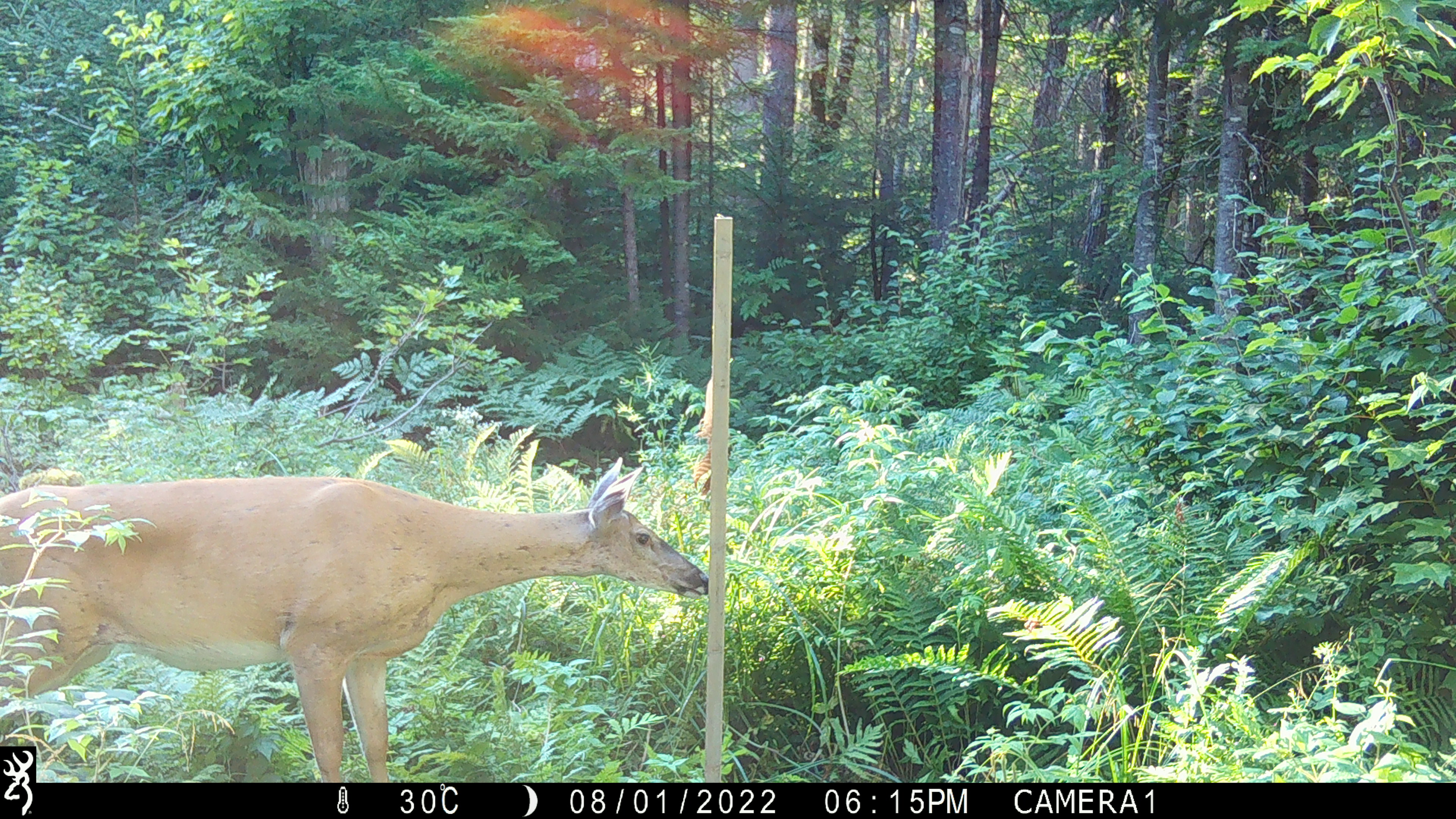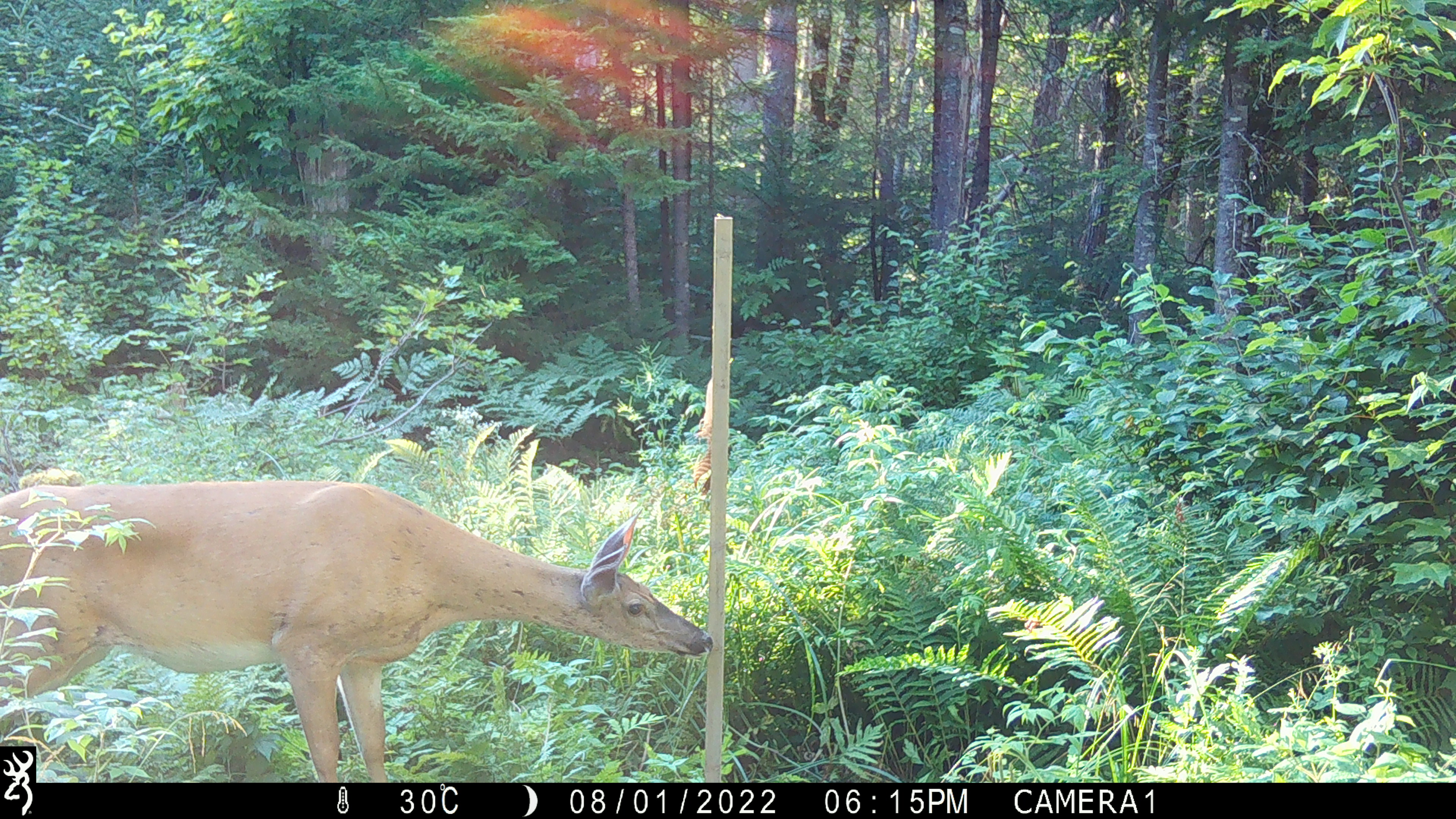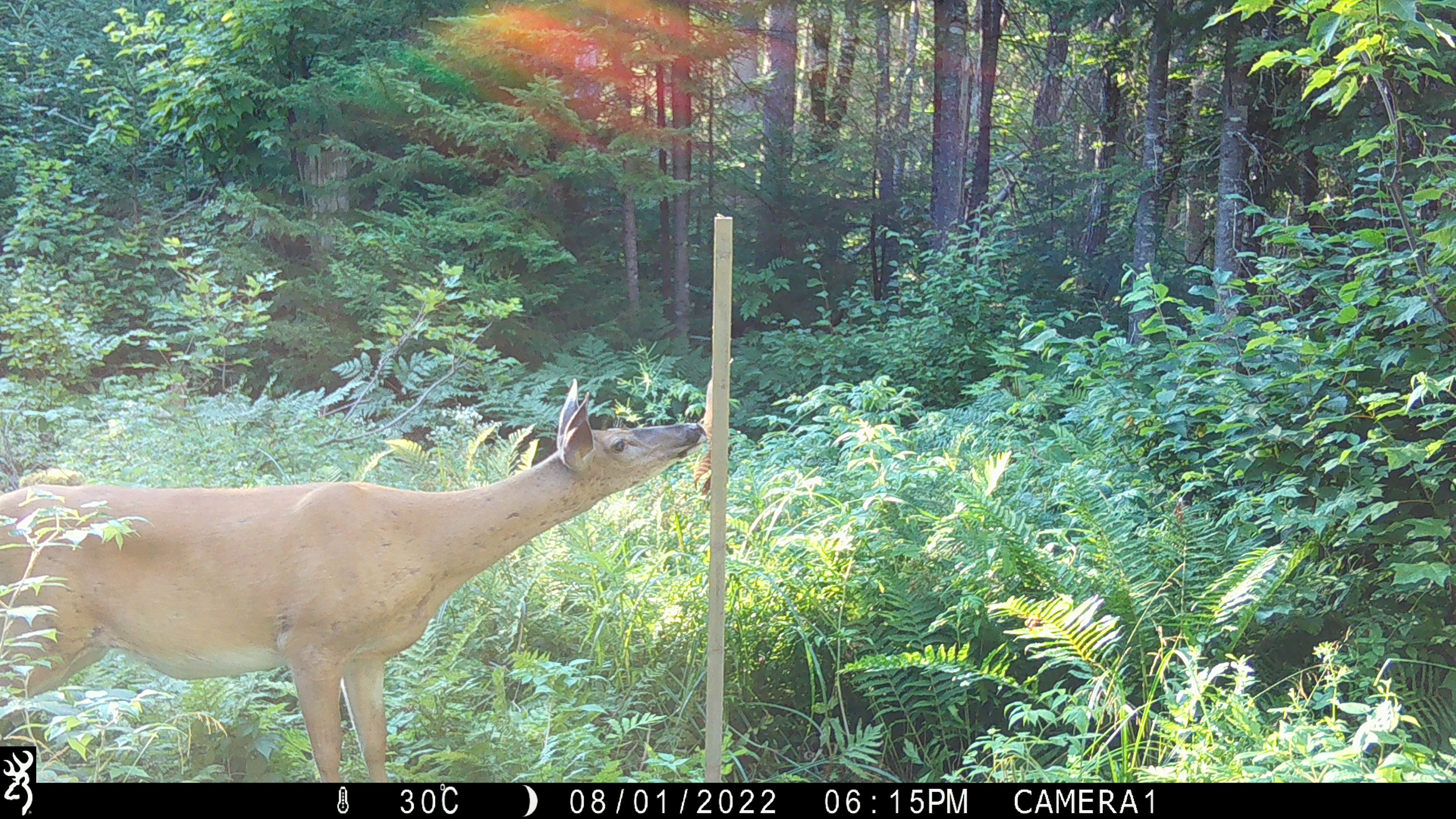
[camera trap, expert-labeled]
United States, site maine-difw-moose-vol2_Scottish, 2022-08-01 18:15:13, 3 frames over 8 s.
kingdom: Animalia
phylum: Chordata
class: Mammalia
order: Artiodactyla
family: Cervidae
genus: Odocoileus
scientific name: Odocoileus virginianus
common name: white-tailed deer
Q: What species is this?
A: White-tailed deer (Odocoileus virginianus).